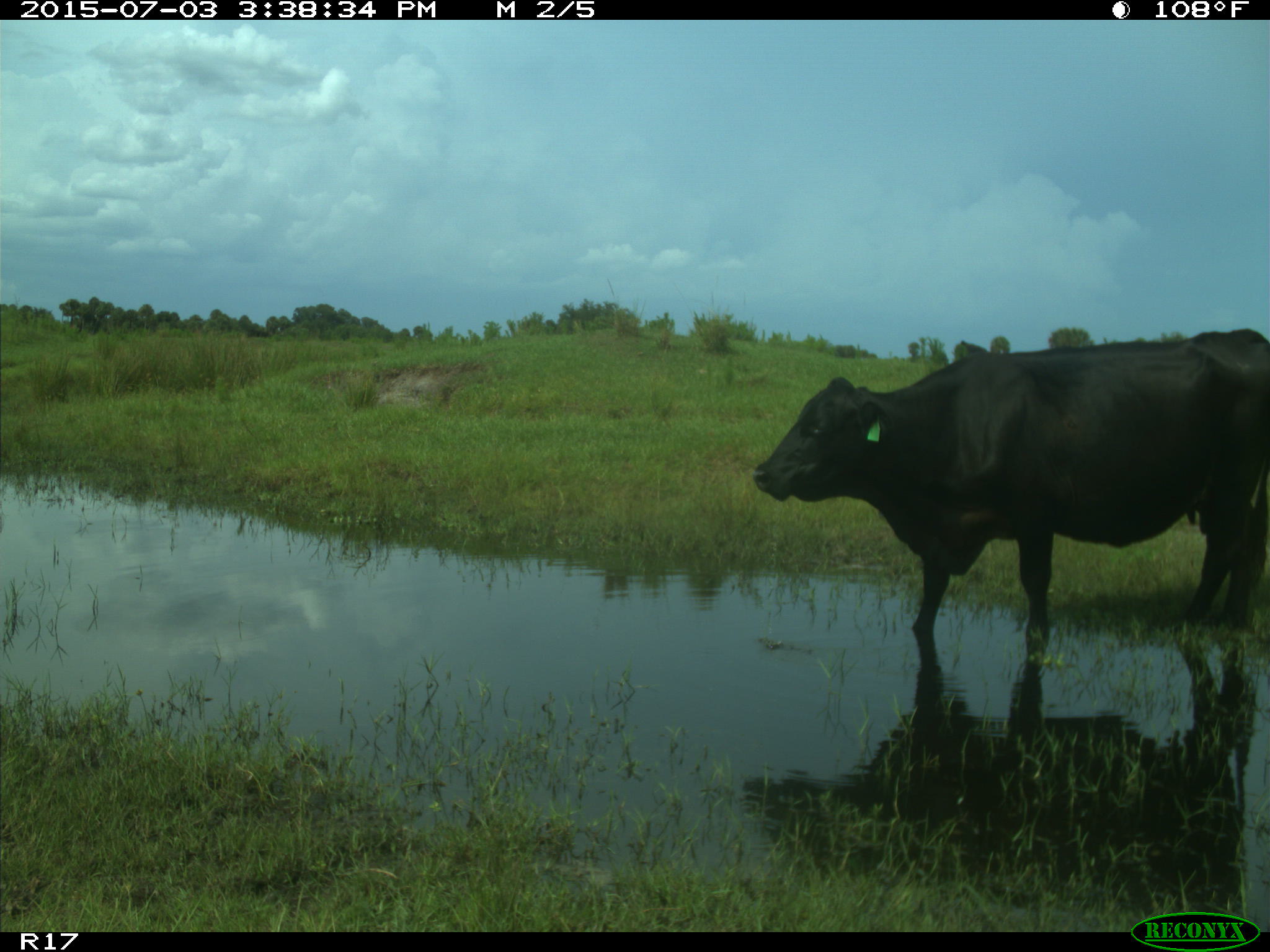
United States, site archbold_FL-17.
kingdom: Animalia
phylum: Chordata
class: Mammalia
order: Artiodactyla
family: Bovidae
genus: Bos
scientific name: Bos taurus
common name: domestic cow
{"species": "Bos taurus (domestic cow)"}